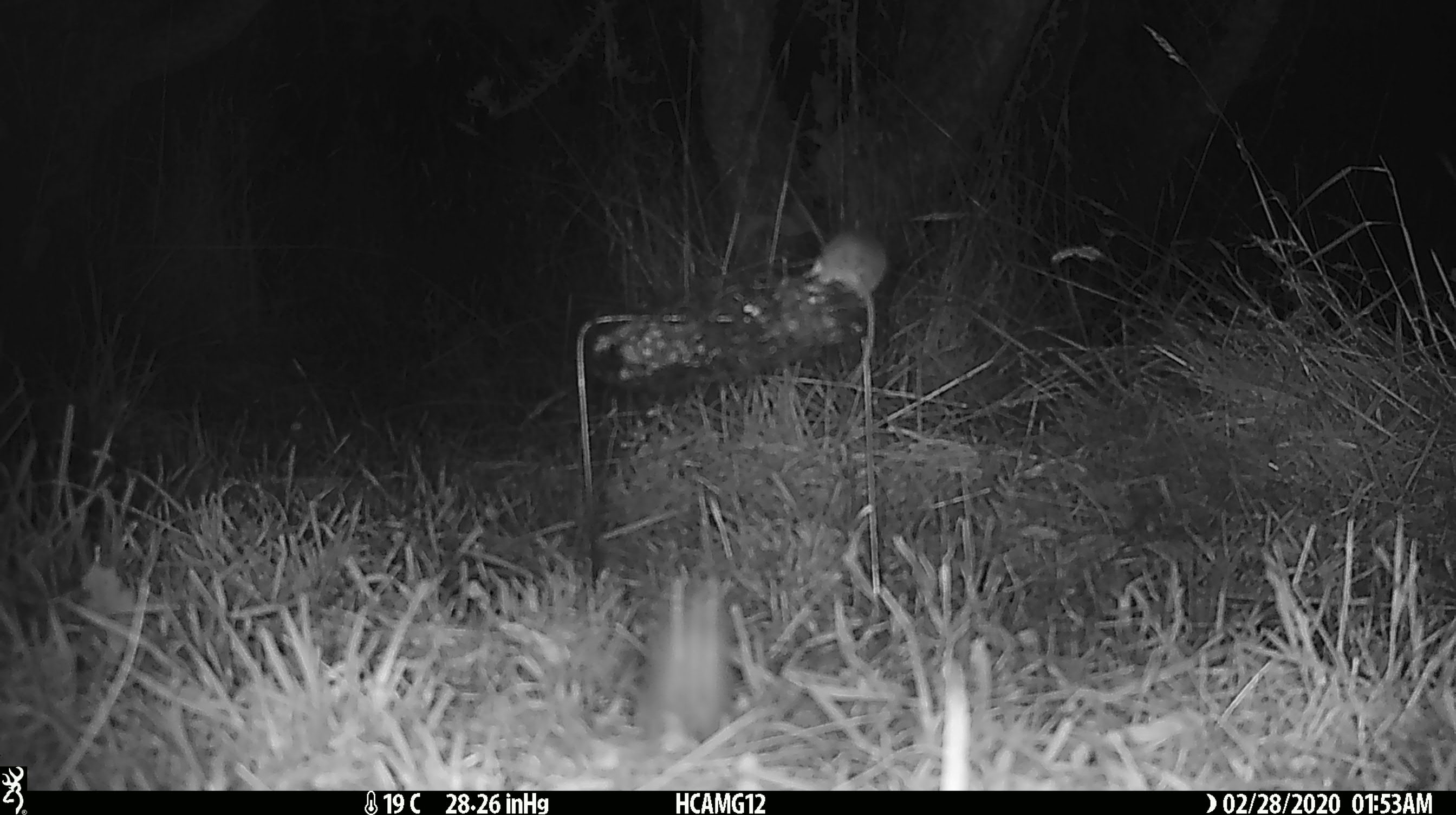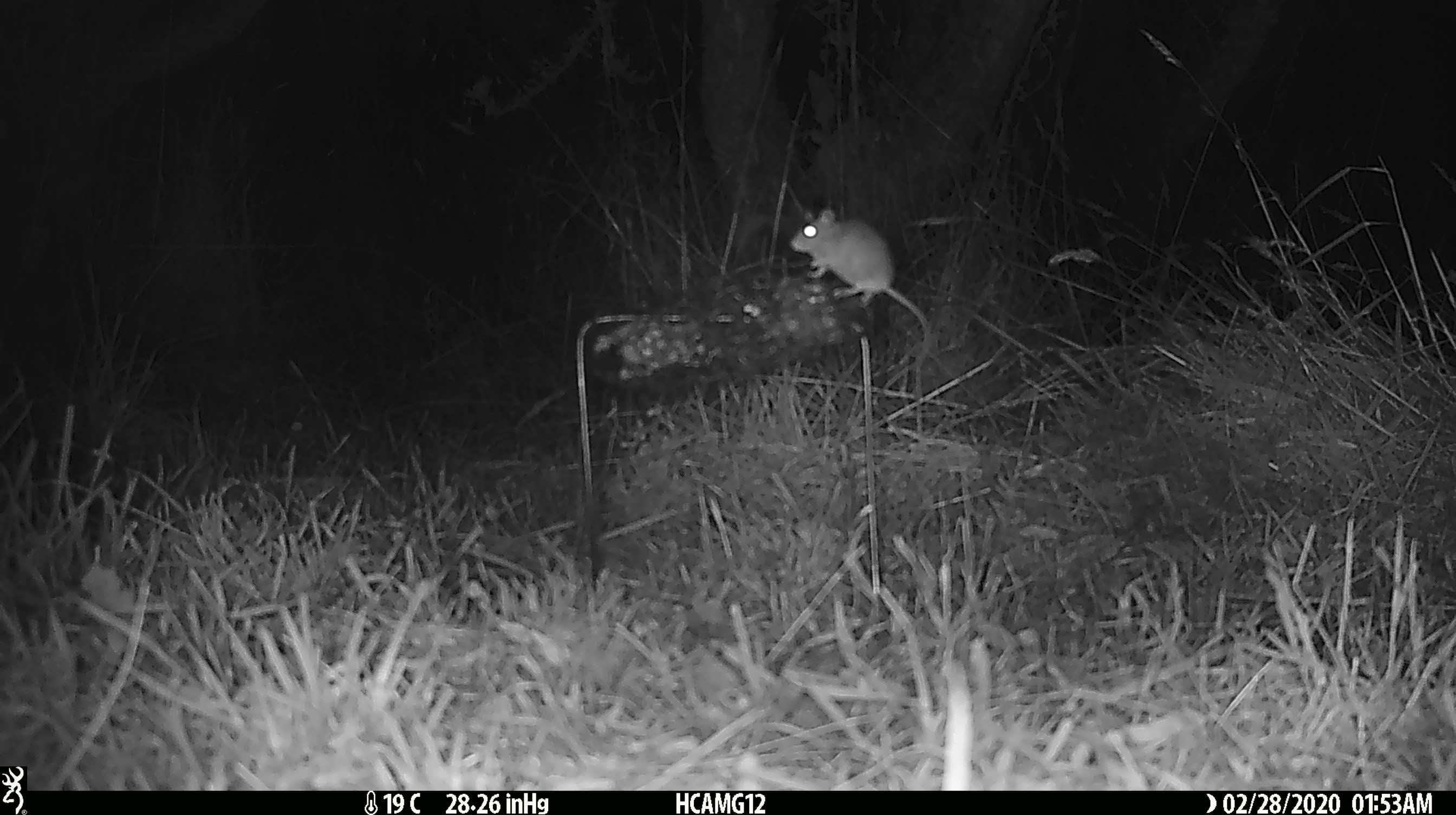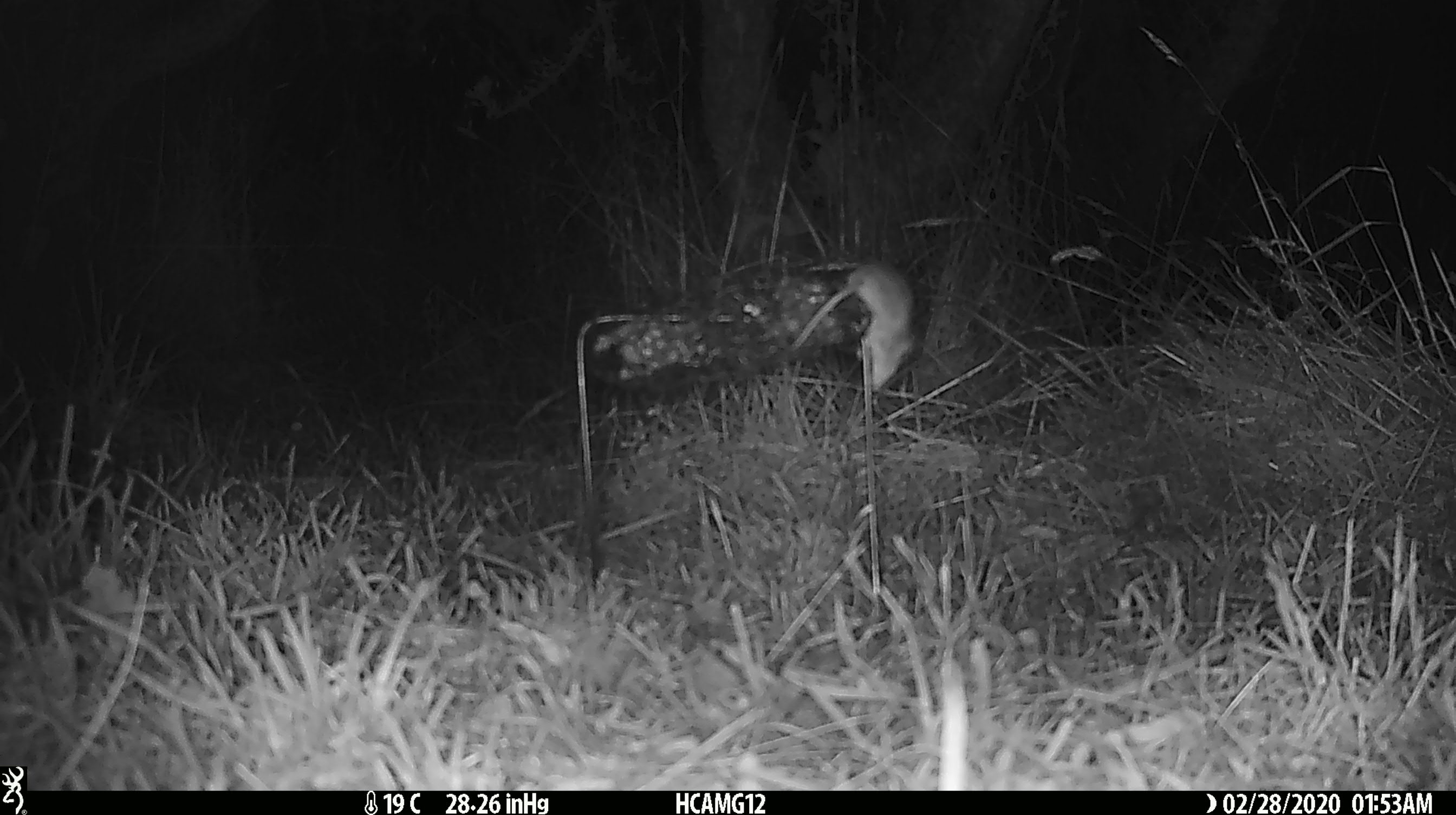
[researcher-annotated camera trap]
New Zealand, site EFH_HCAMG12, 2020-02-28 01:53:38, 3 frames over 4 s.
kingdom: Animalia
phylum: Chordata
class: Mammalia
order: Rodentia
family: Muridae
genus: Mus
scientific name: Mus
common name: mouse